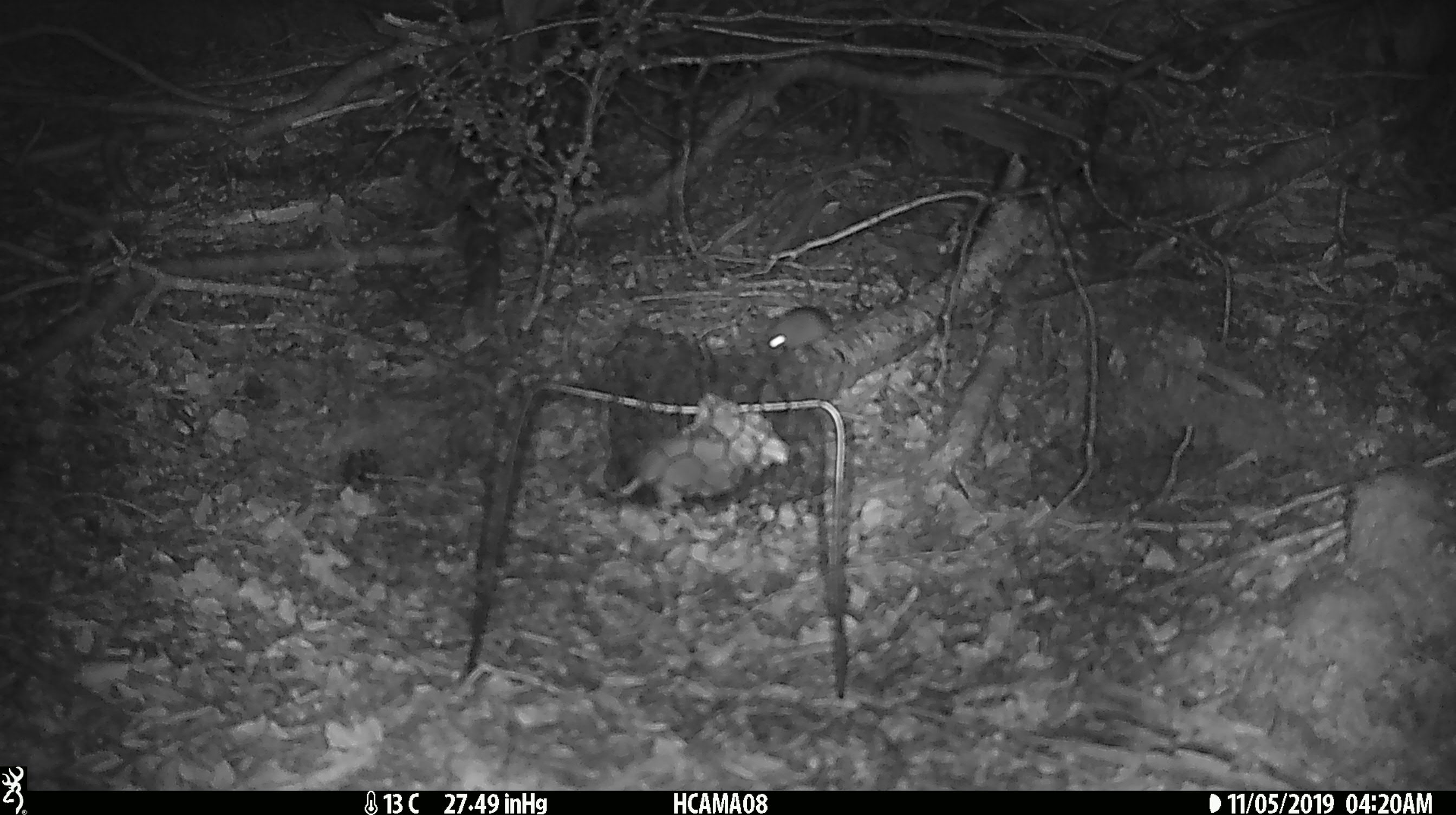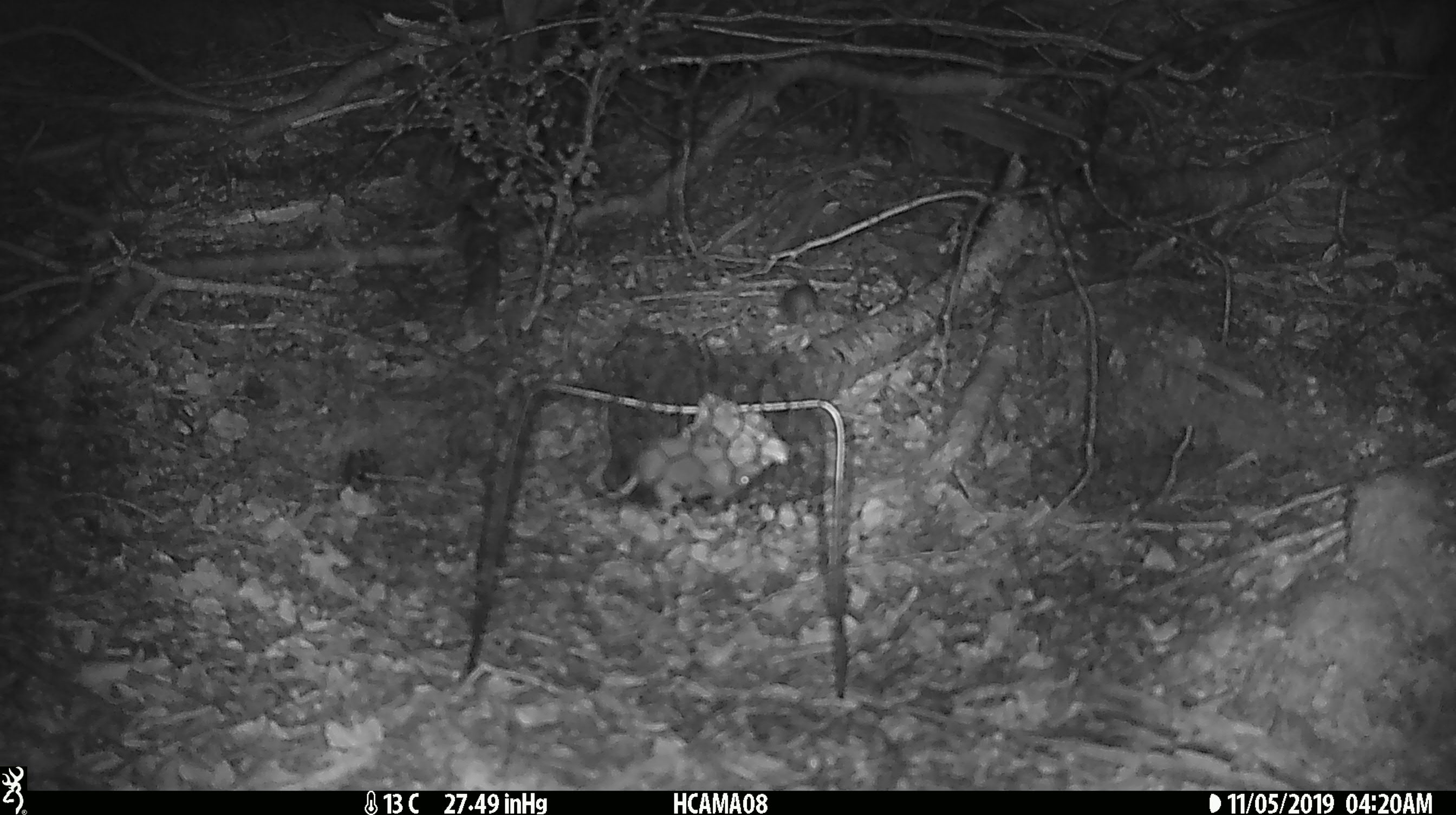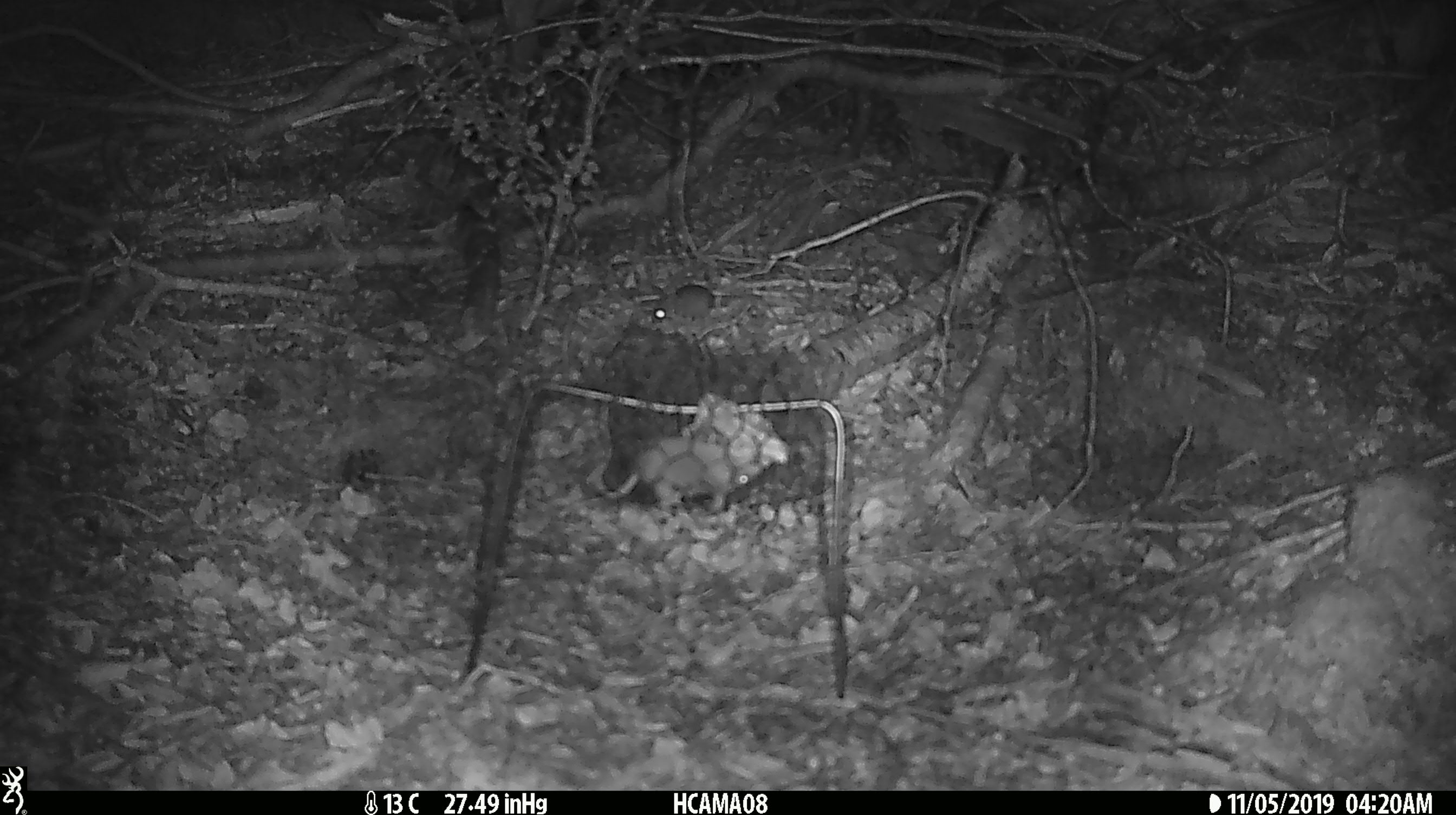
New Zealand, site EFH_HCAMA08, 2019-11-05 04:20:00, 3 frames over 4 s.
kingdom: Animalia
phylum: Chordata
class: Mammalia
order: Rodentia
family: Muridae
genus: Mus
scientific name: Mus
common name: mouse